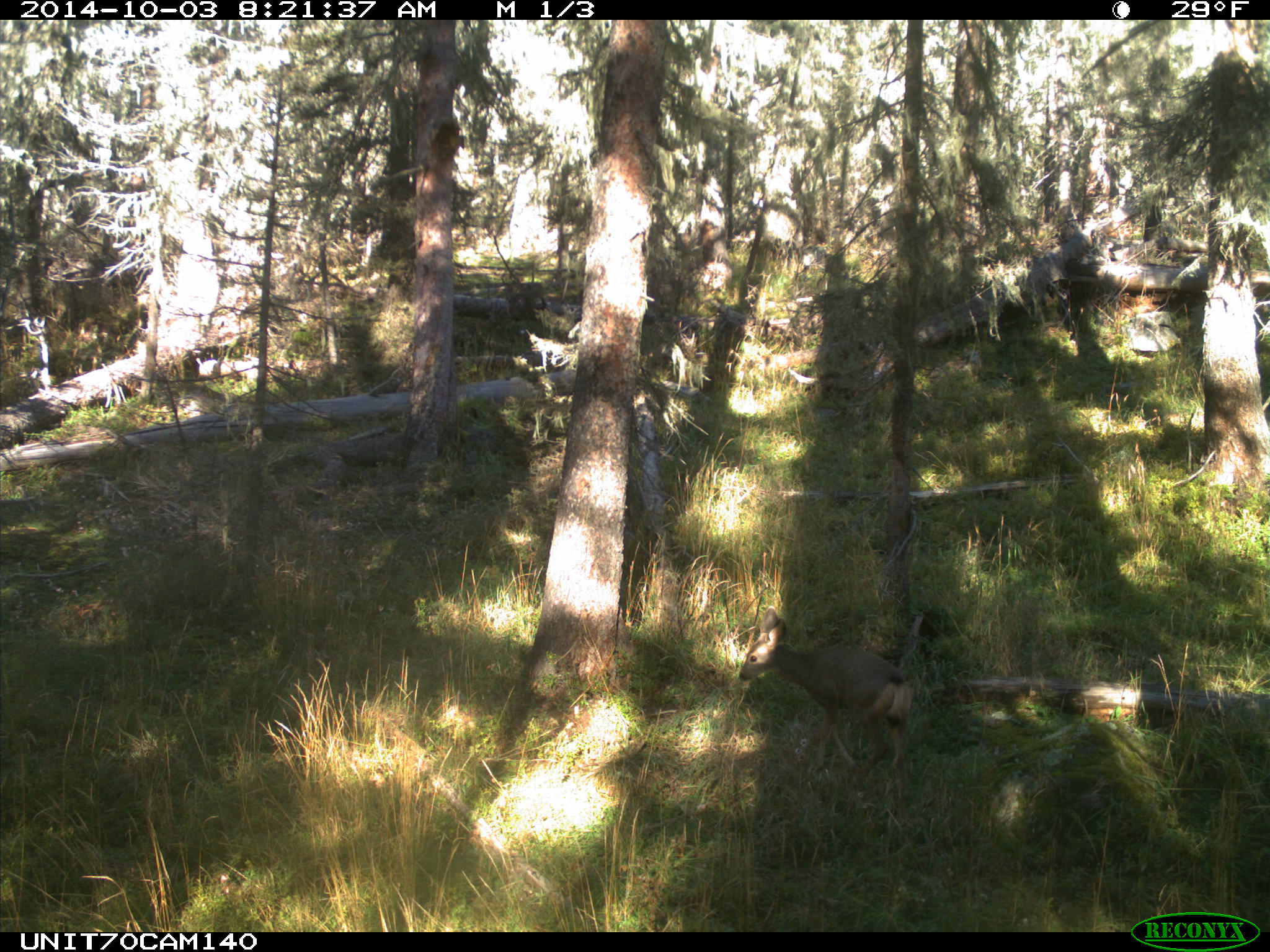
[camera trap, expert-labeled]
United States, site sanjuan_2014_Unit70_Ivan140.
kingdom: Animalia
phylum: Chordata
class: Mammalia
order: Artiodactyla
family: Cervidae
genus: Odocoileus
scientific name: Odocoileus hemionus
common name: mule deer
Odocoileus hemionus (mule deer).